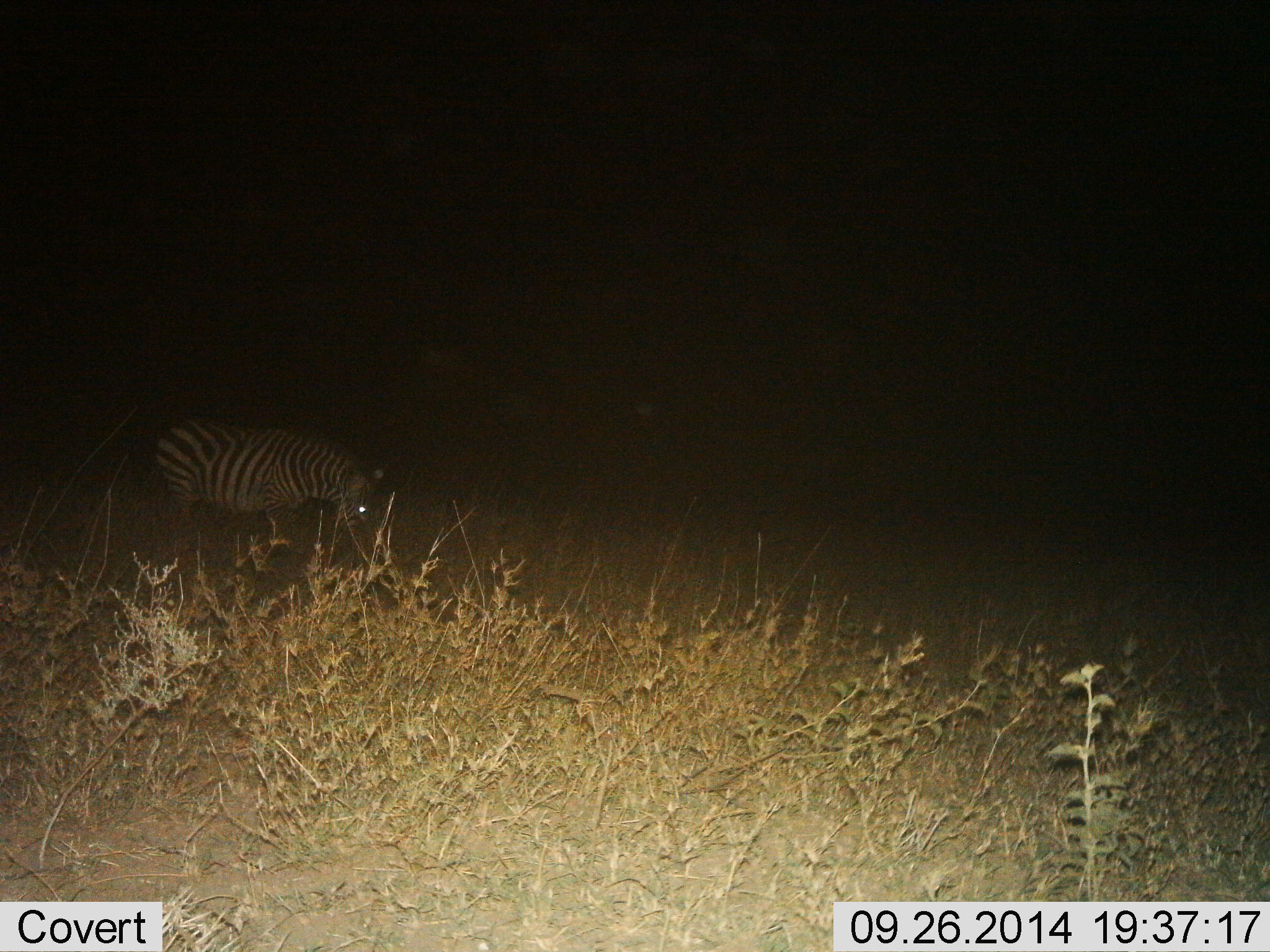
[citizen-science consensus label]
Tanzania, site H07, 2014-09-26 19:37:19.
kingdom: Animalia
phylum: Chordata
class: Mammalia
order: Perissodactyla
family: Equidae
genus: Equus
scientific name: Equus quagga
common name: plains zebra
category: zebra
Zebra (plains zebra) (Equus quagga), count 1. Behavior (volunteer vote fractions): standing 30%, resting 0%, moving 20%, interacting 0%. Young present (vote fraction): 0%. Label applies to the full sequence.